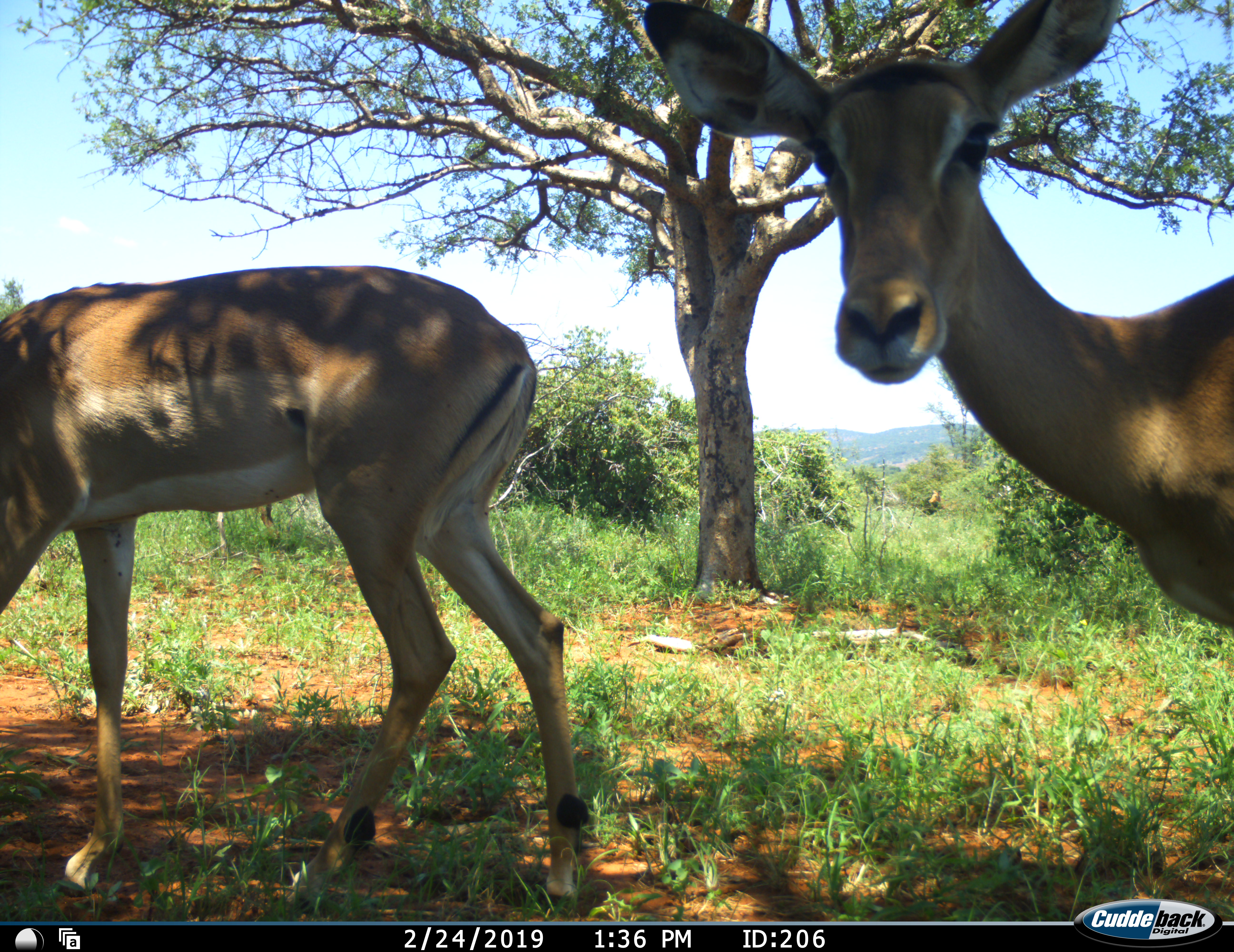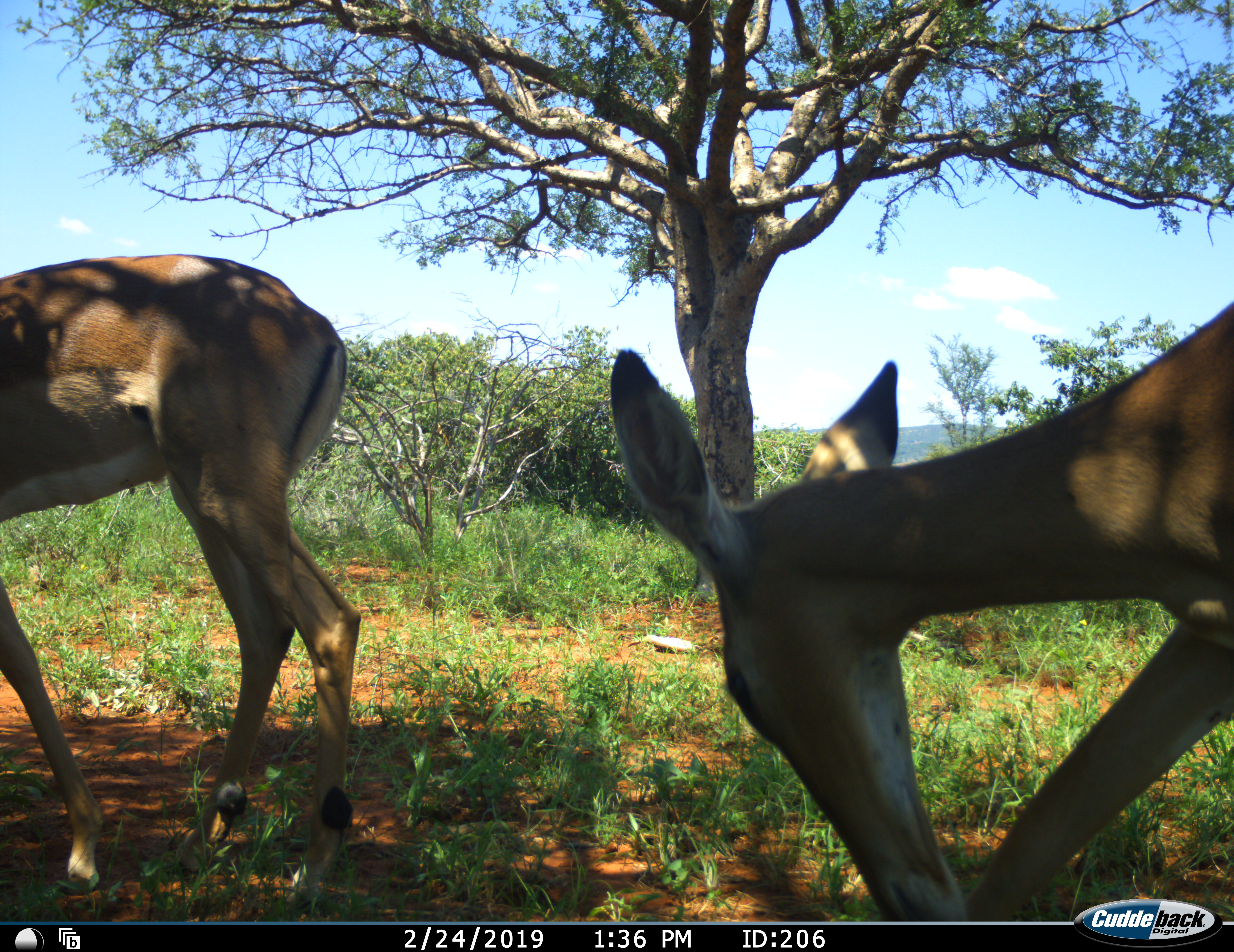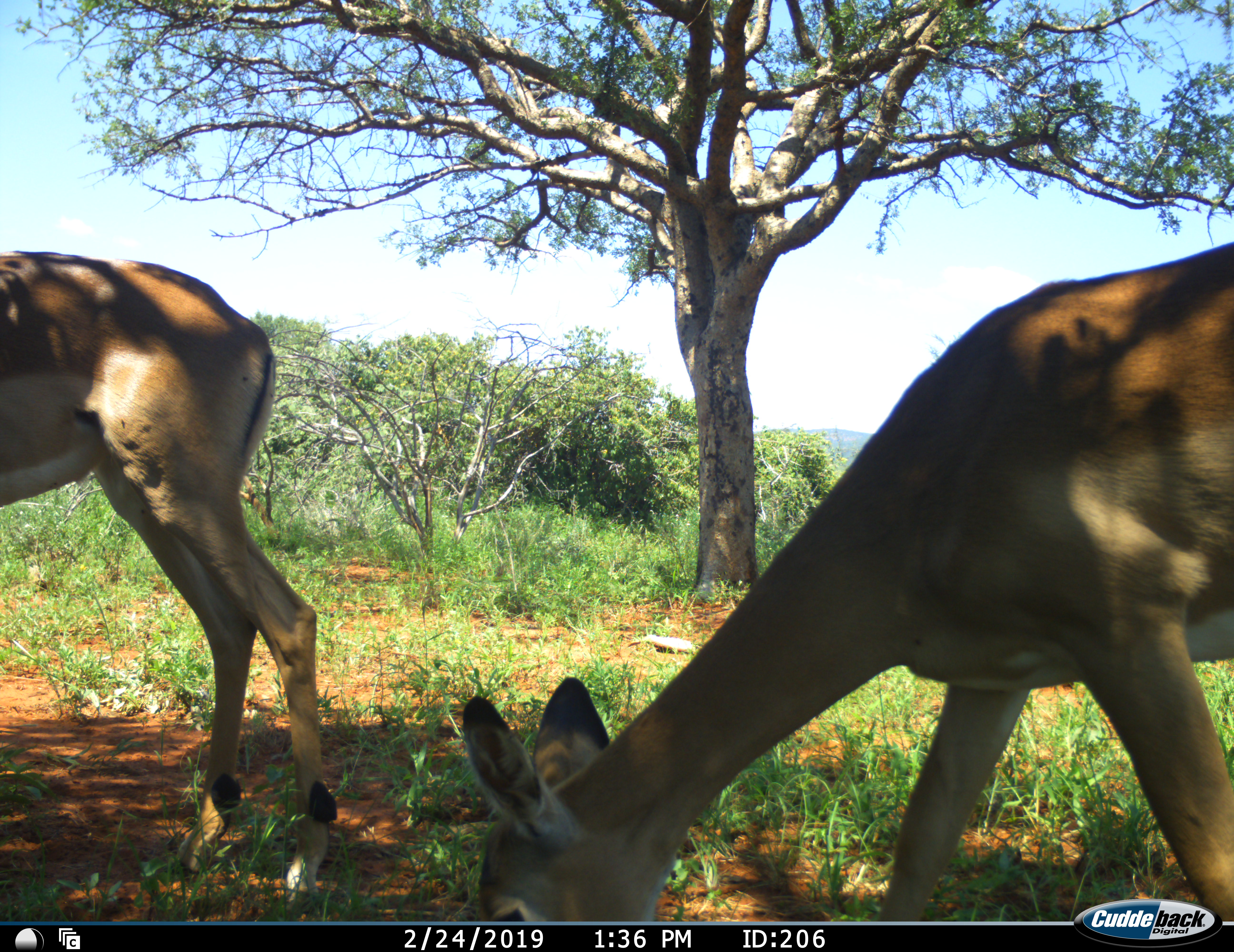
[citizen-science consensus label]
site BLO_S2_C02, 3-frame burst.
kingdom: Animalia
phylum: Chordata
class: Mammalia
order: Artiodactyla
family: Bovidae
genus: Aepyceros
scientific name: Aepyceros melampus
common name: impala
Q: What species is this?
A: Impala (Aepyceros melampus).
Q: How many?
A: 2.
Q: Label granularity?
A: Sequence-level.